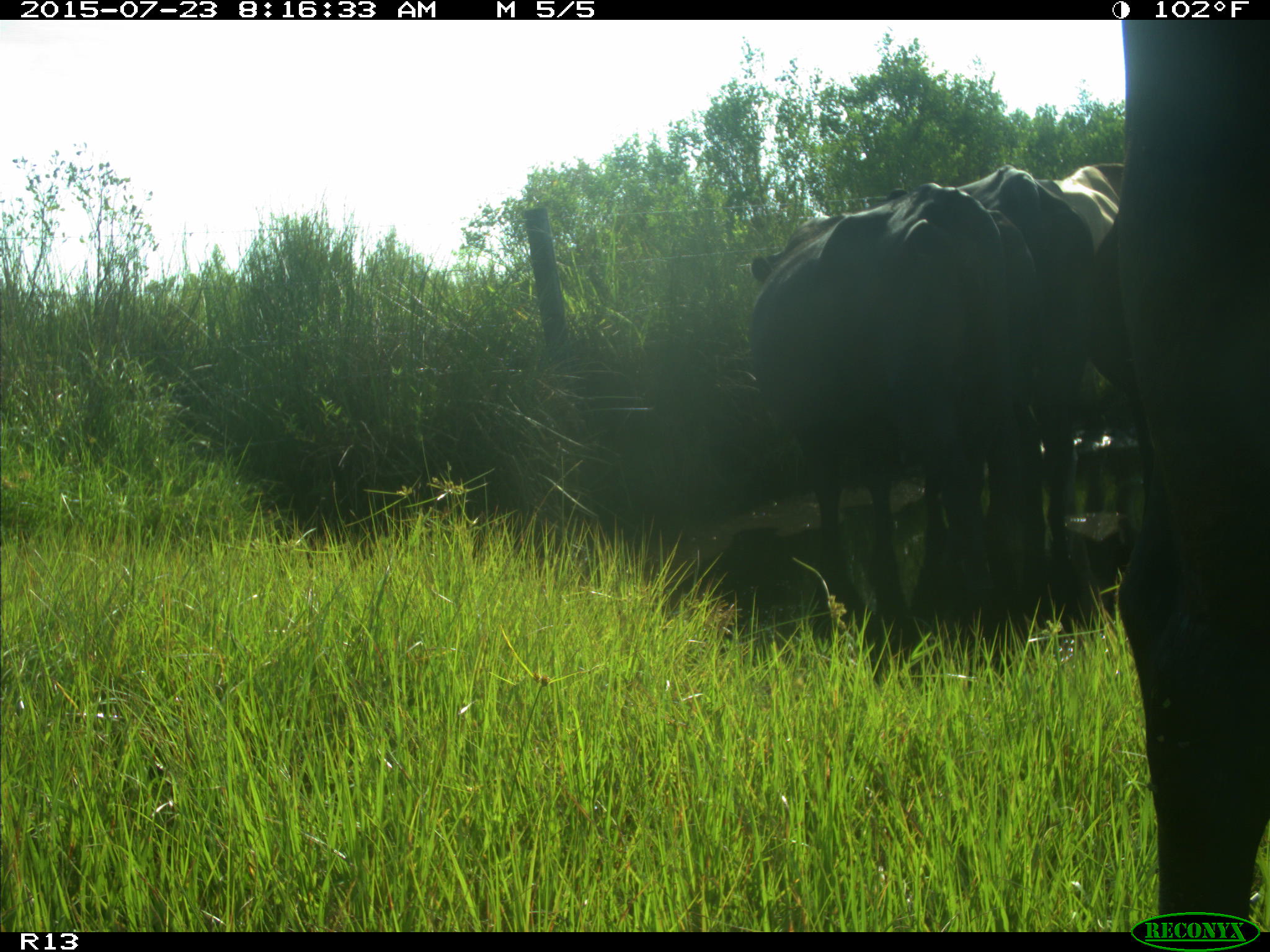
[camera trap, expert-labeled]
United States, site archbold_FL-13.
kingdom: Animalia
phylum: Chordata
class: Mammalia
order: Artiodactyla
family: Bovidae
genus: Bos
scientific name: Bos taurus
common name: domestic cow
Bos taurus (domestic cow).